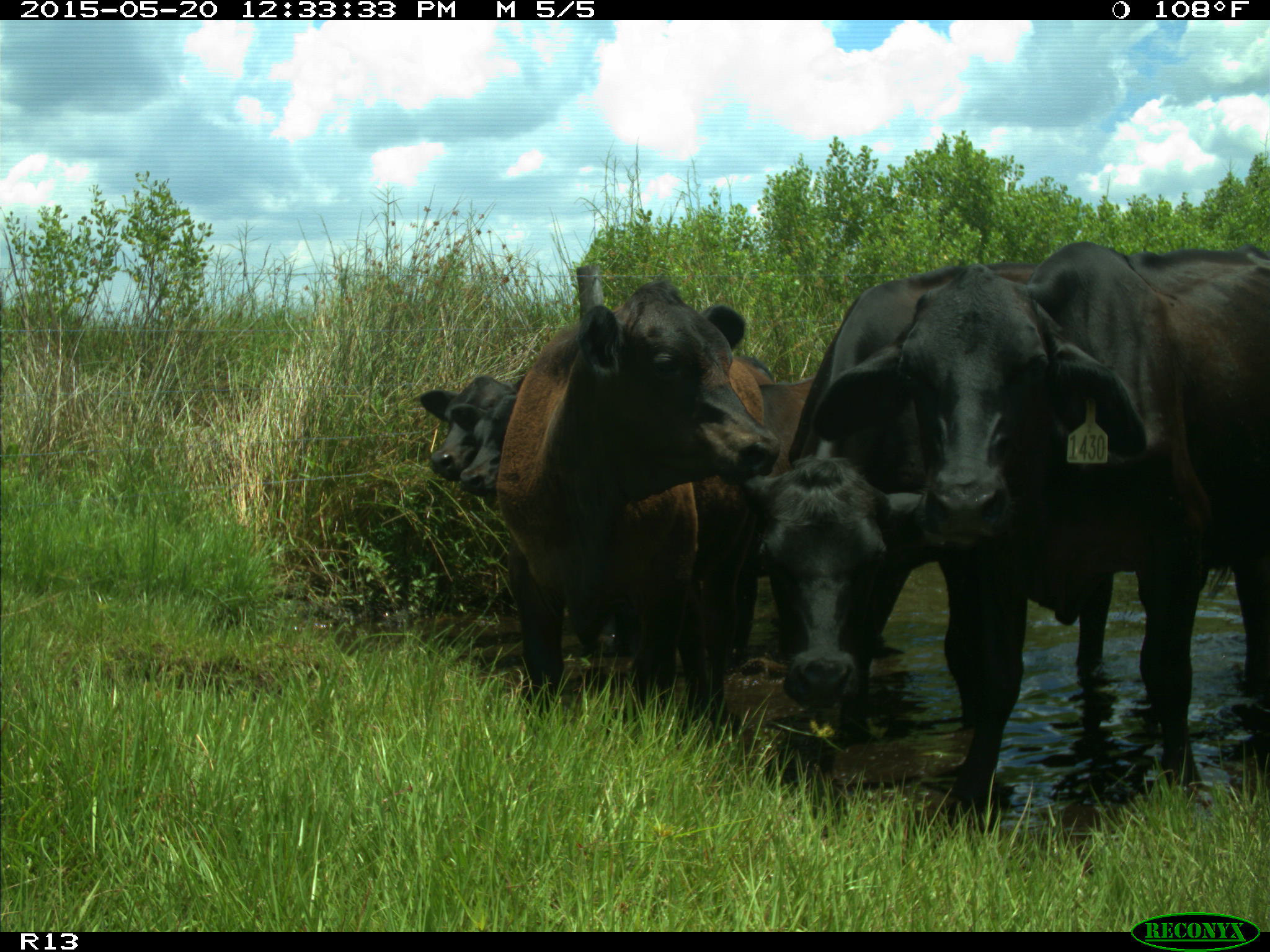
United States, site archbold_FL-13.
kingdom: Animalia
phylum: Chordata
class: Mammalia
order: Artiodactyla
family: Bovidae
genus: Bos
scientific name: Bos taurus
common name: domestic cow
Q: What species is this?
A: Bos taurus (domestic cow).